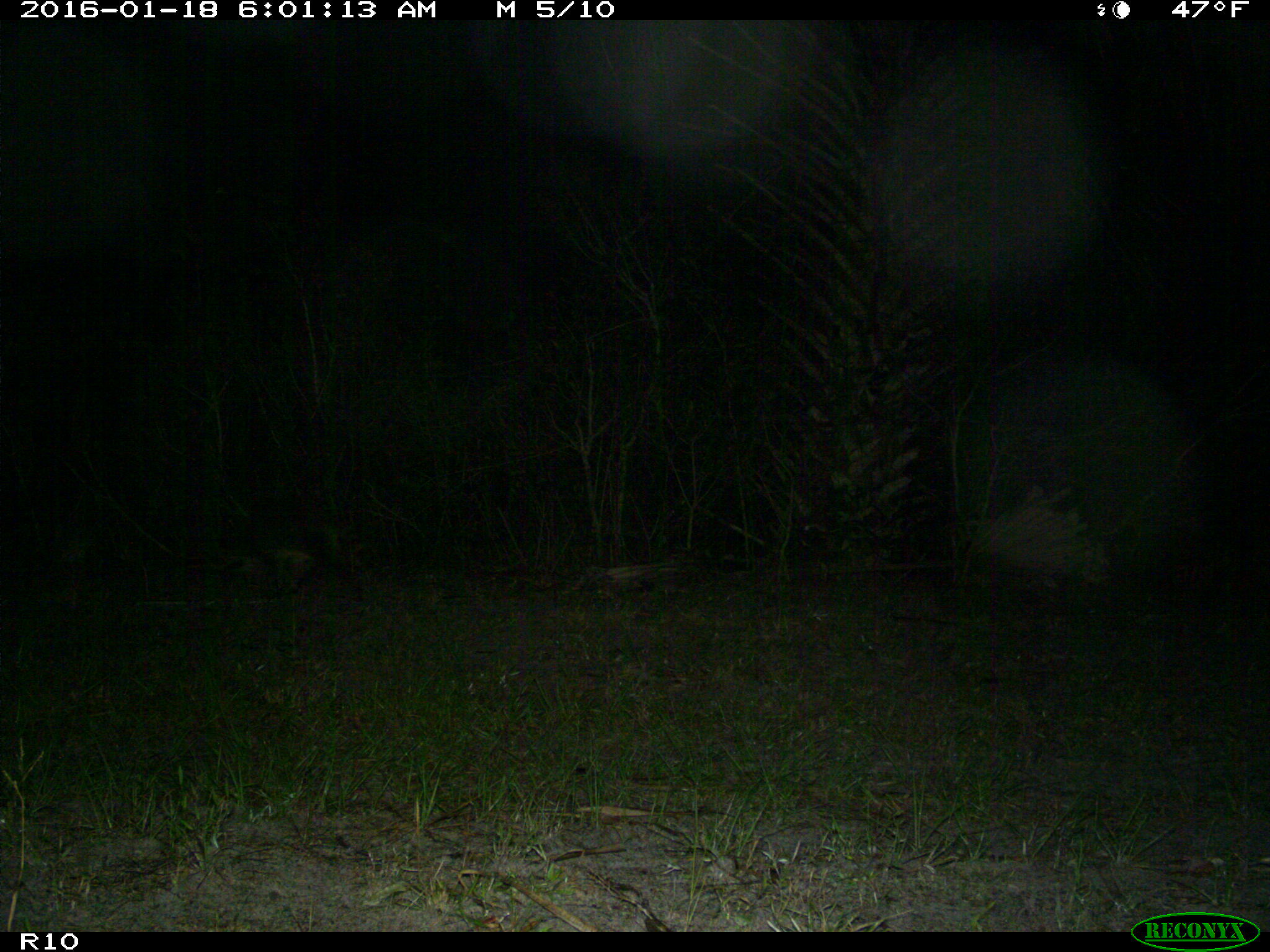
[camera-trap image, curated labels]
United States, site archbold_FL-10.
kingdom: Animalia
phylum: Chordata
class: Mammalia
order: Carnivora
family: Procyonidae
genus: Procyon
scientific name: Procyon lotor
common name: common raccoon